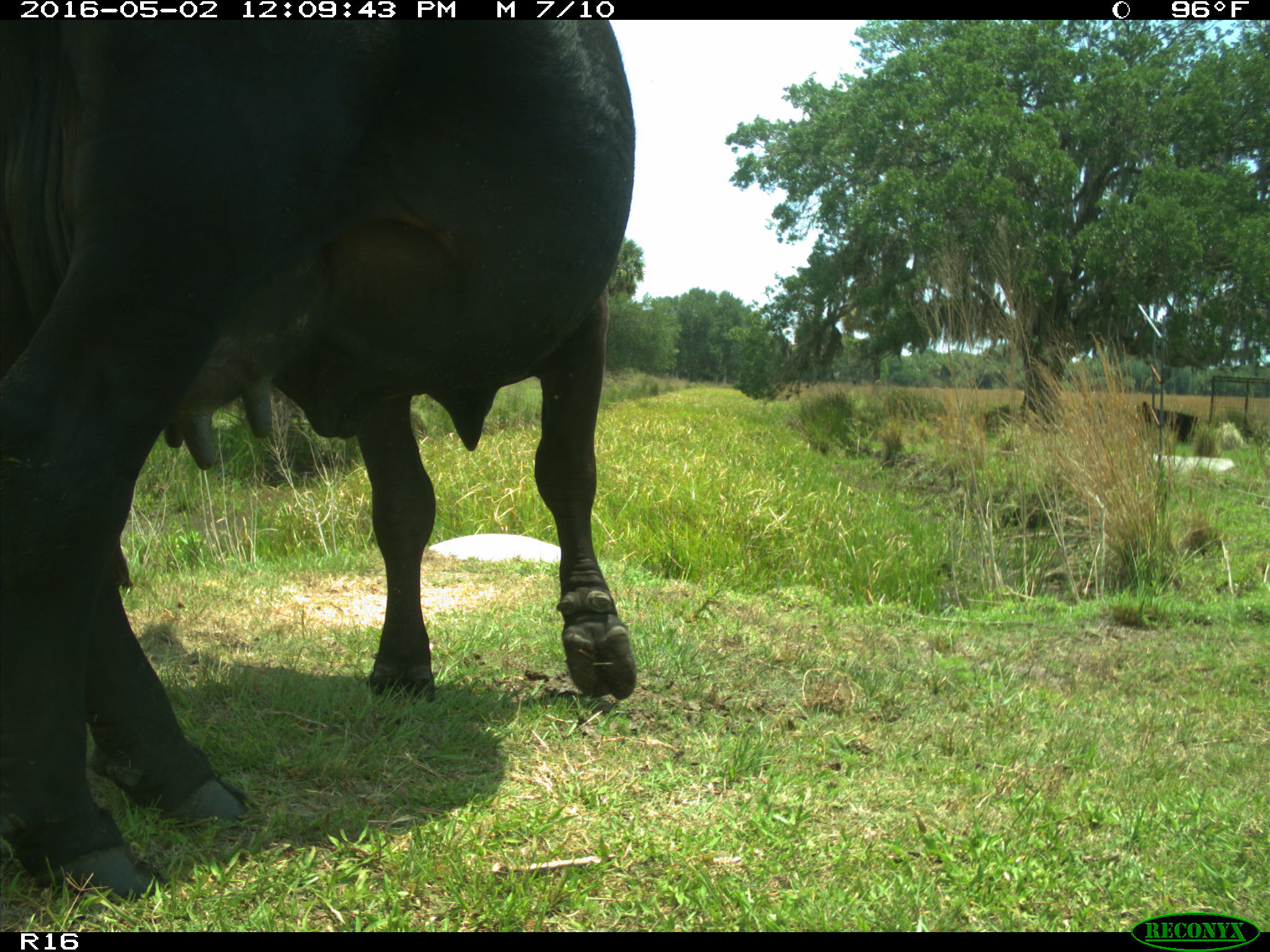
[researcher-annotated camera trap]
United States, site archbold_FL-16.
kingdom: Animalia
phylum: Chordata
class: Mammalia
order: Artiodactyla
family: Bovidae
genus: Bos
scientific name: Bos taurus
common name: domestic cow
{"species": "Bos taurus (domestic cow)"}